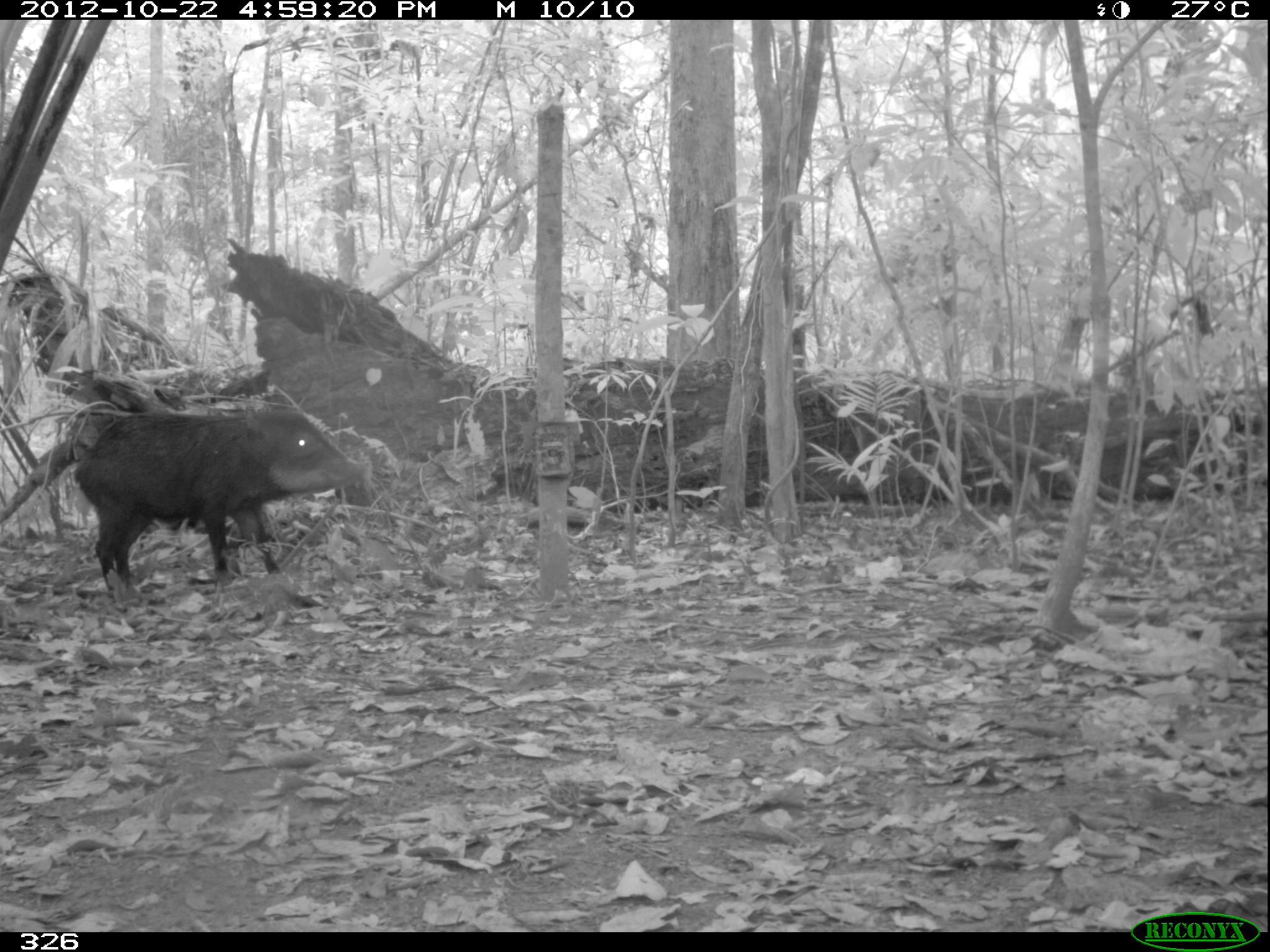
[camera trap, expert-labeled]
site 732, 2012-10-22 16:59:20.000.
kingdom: Animalia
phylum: Chordata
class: Mammalia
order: Artiodactyla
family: Tayassuidae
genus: Tayassu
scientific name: Tayassu pecari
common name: white-lipped peccary